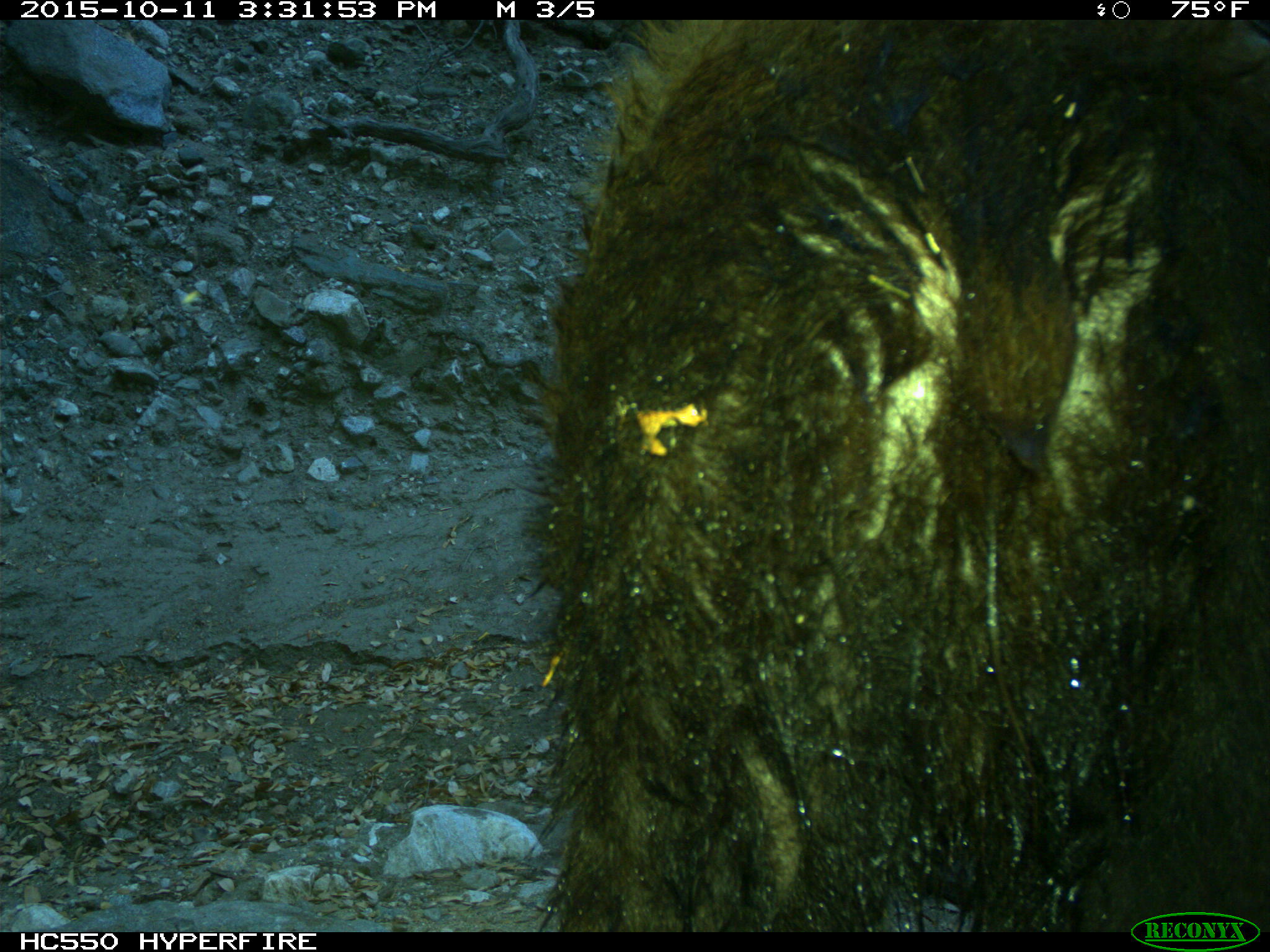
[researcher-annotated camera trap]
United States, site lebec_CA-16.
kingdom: Animalia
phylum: Chordata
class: Mammalia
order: Carnivora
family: Ursidae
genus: Ursus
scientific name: Ursus americanus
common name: american black bear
Ursus americanus (american black bear).